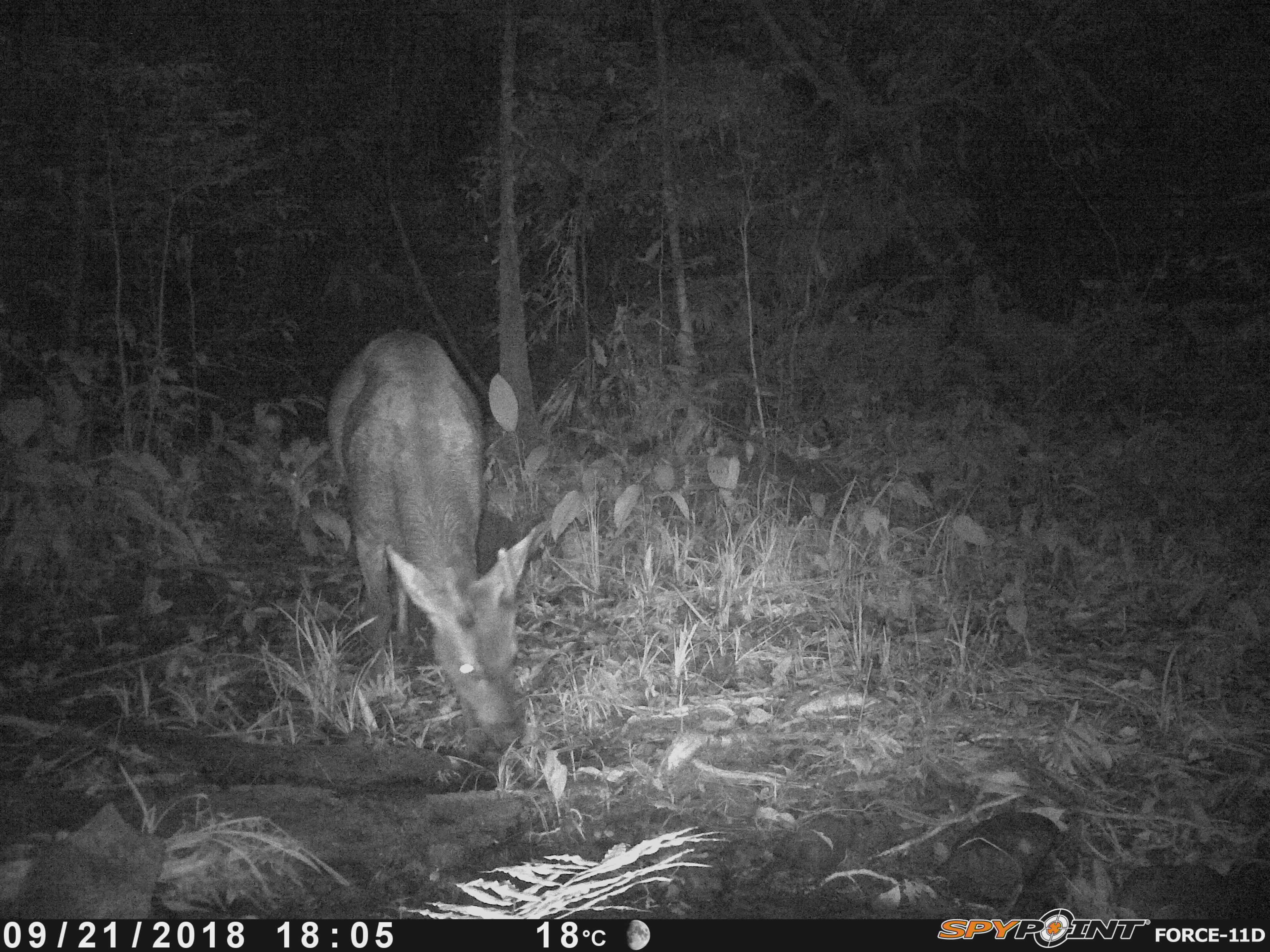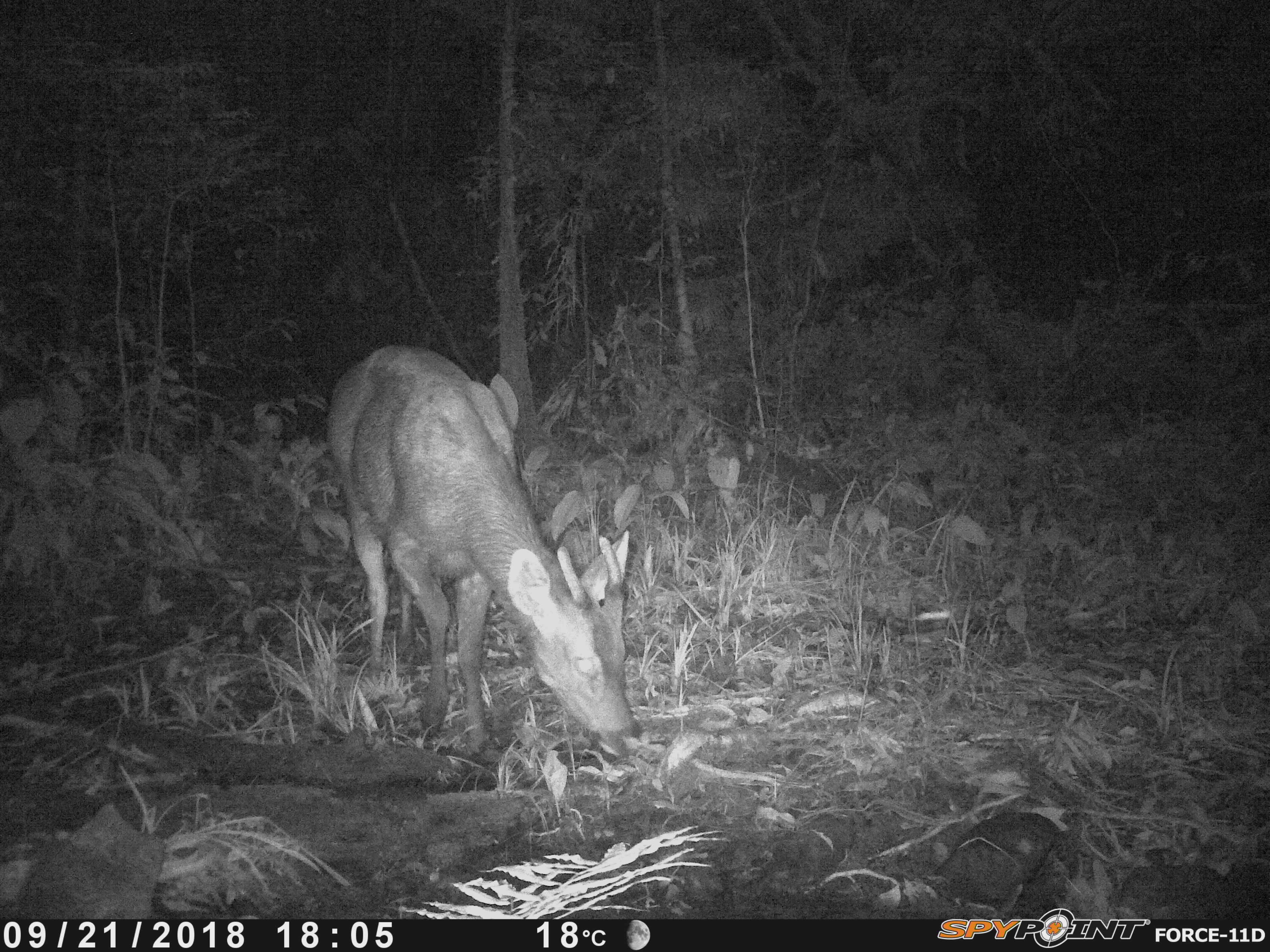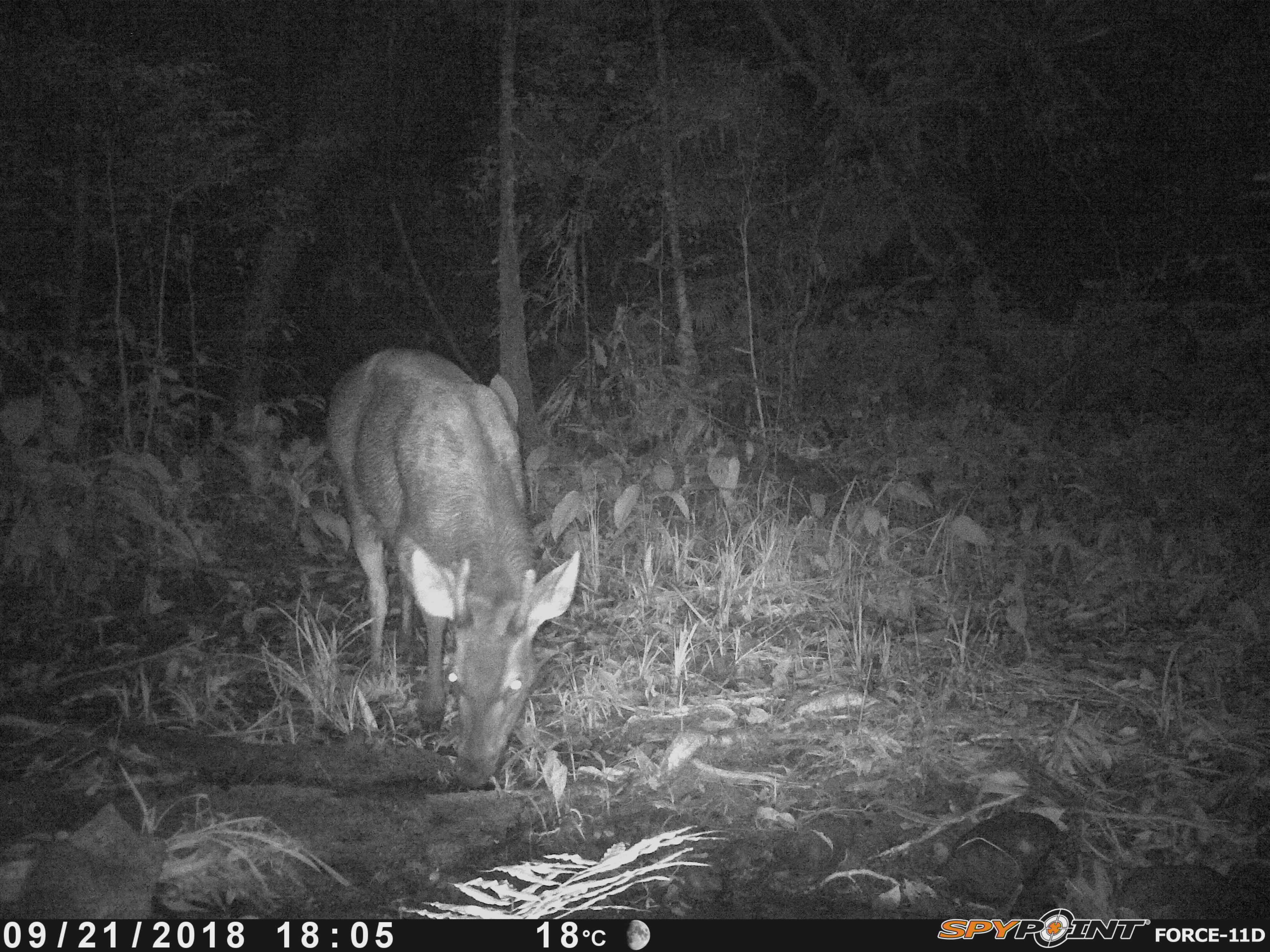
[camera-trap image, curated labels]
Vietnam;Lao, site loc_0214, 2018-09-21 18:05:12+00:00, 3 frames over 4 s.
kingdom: Animalia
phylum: Chordata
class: Mammalia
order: Artiodactyla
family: Cervidae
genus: Rusa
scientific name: Rusa unicolor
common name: sambar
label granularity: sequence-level